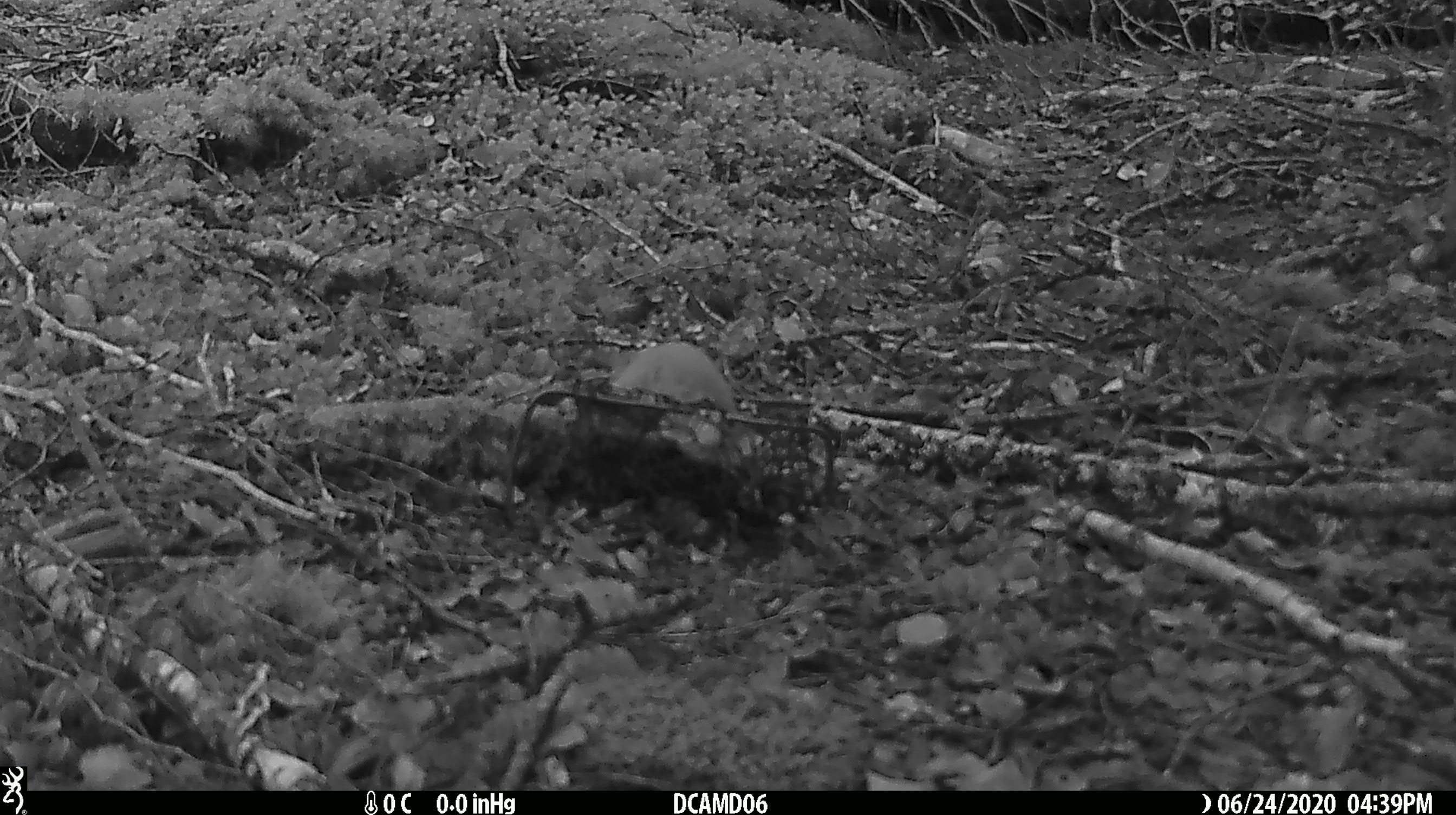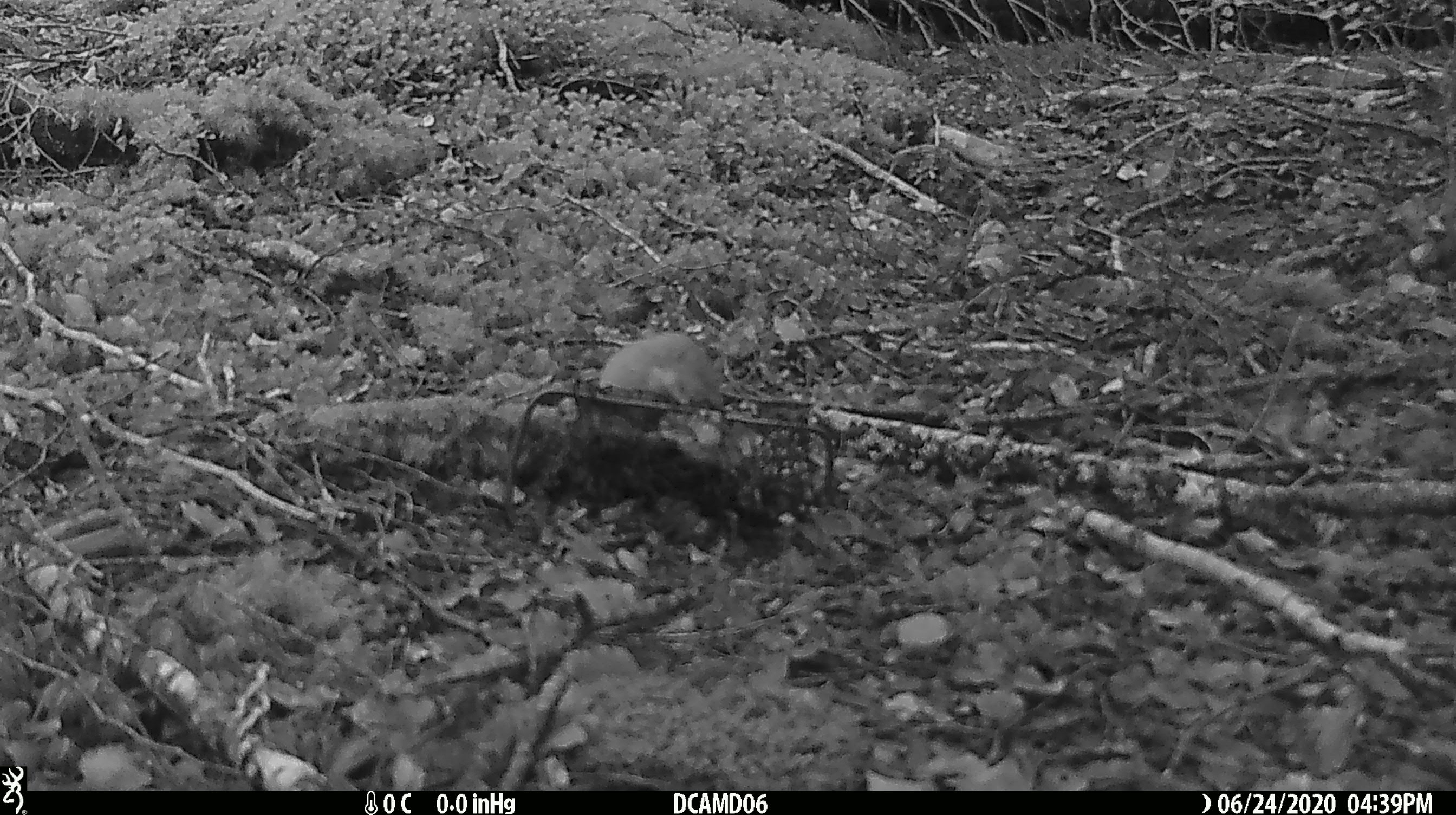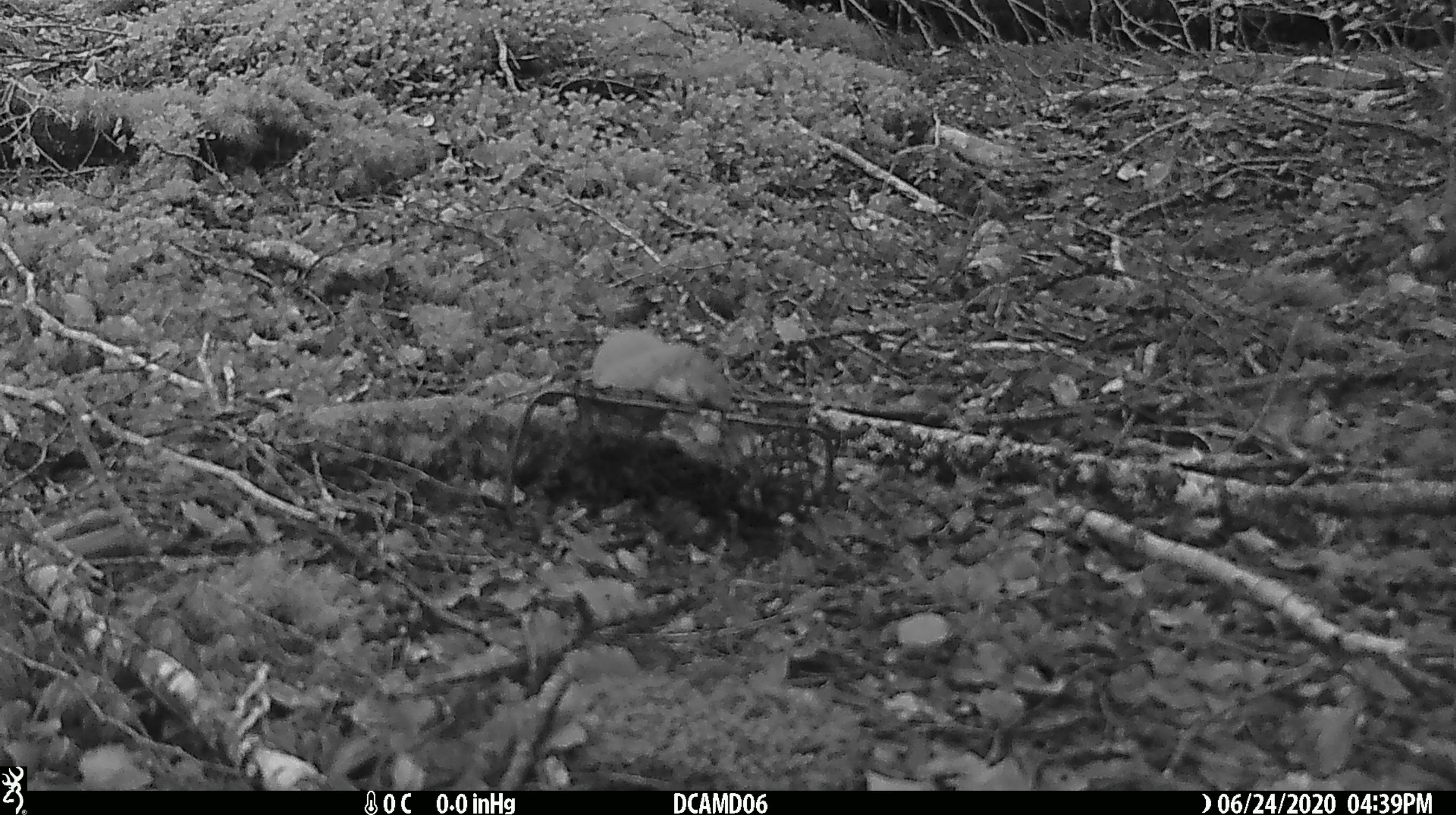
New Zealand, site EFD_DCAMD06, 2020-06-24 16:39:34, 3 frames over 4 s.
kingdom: Animalia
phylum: Chordata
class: Mammalia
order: Carnivora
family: Mustelidae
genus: Mustela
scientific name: Mustela nivalis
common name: least weasel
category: weasel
Weasel (least weasel) (Mustela nivalis).